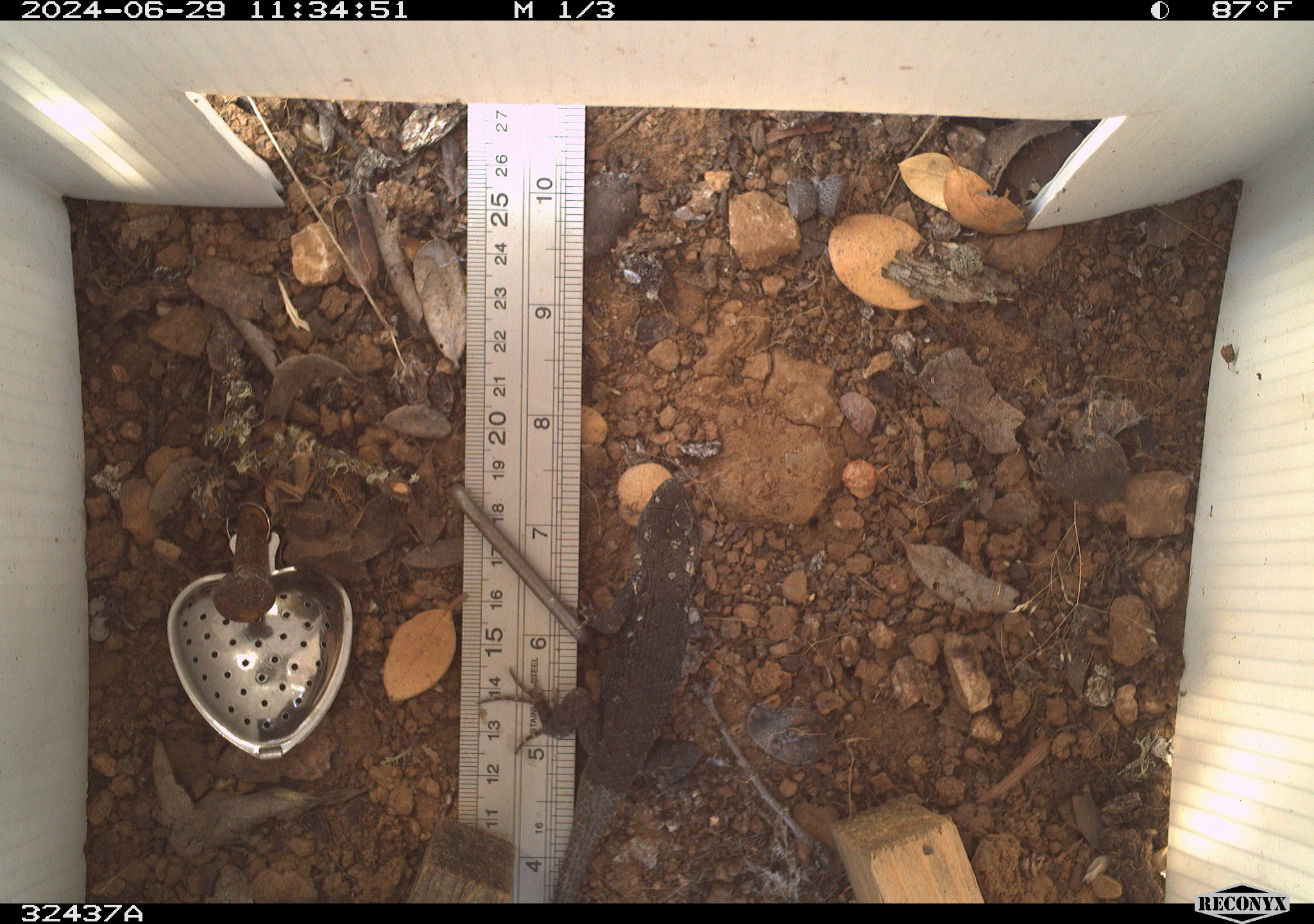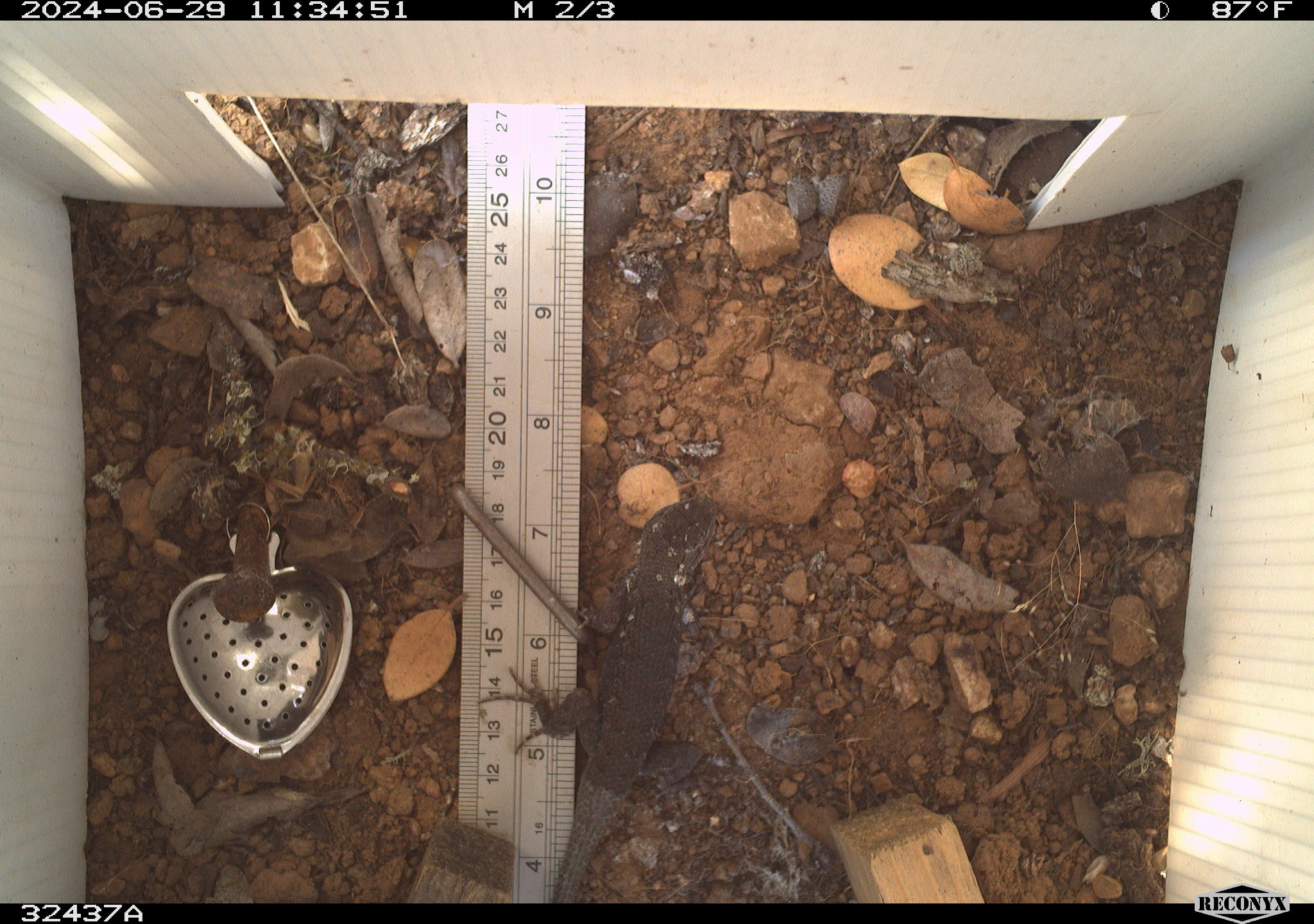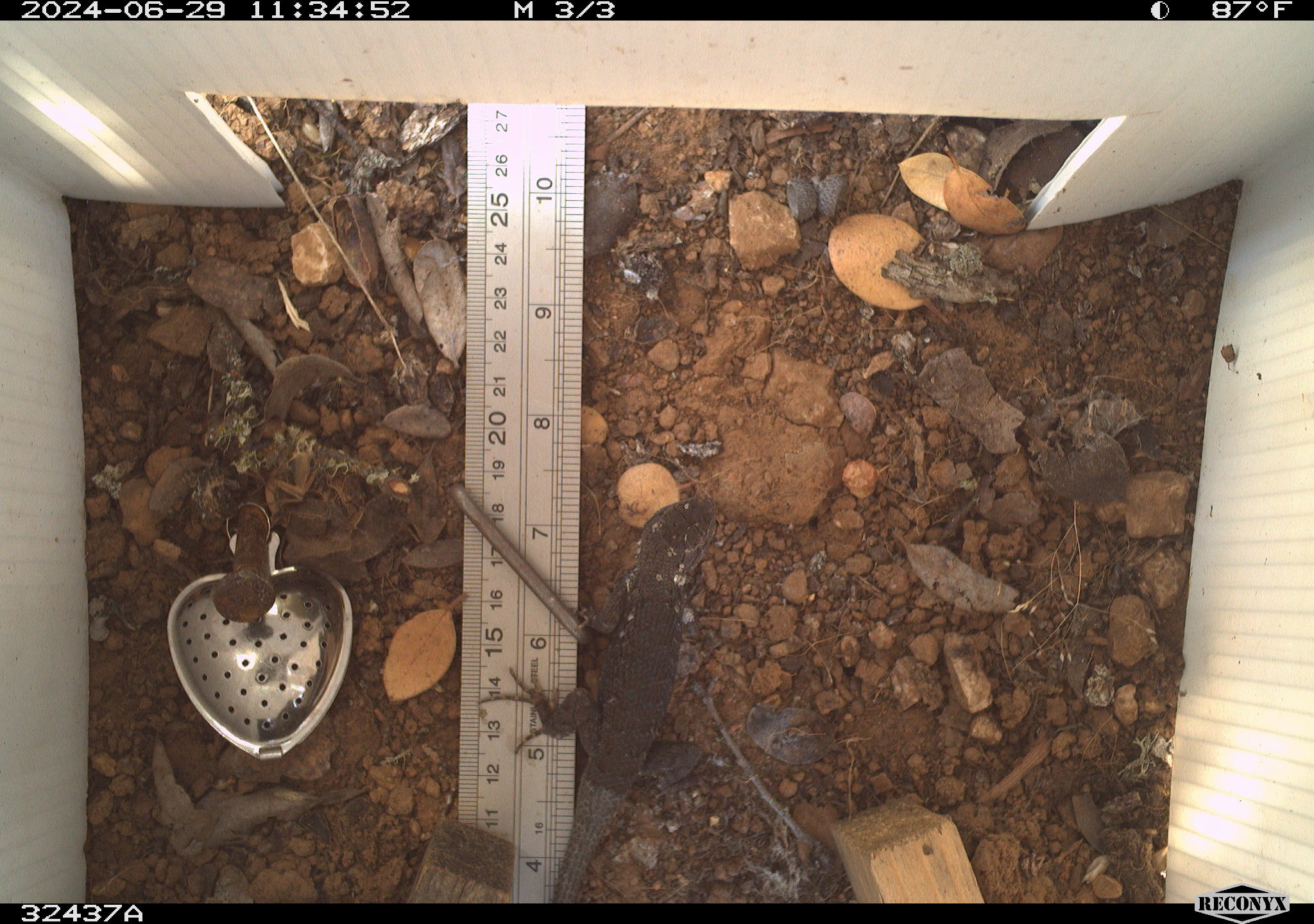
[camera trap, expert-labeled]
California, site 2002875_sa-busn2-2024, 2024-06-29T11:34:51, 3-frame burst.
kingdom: Animalia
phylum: Chordata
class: Reptilia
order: Squamata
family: Phrynosomatidae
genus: Sceloporus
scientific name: Sceloporus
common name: spiny lizards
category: sceloporus species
Sceloporus species (spiny lizards) (Sceloporus).